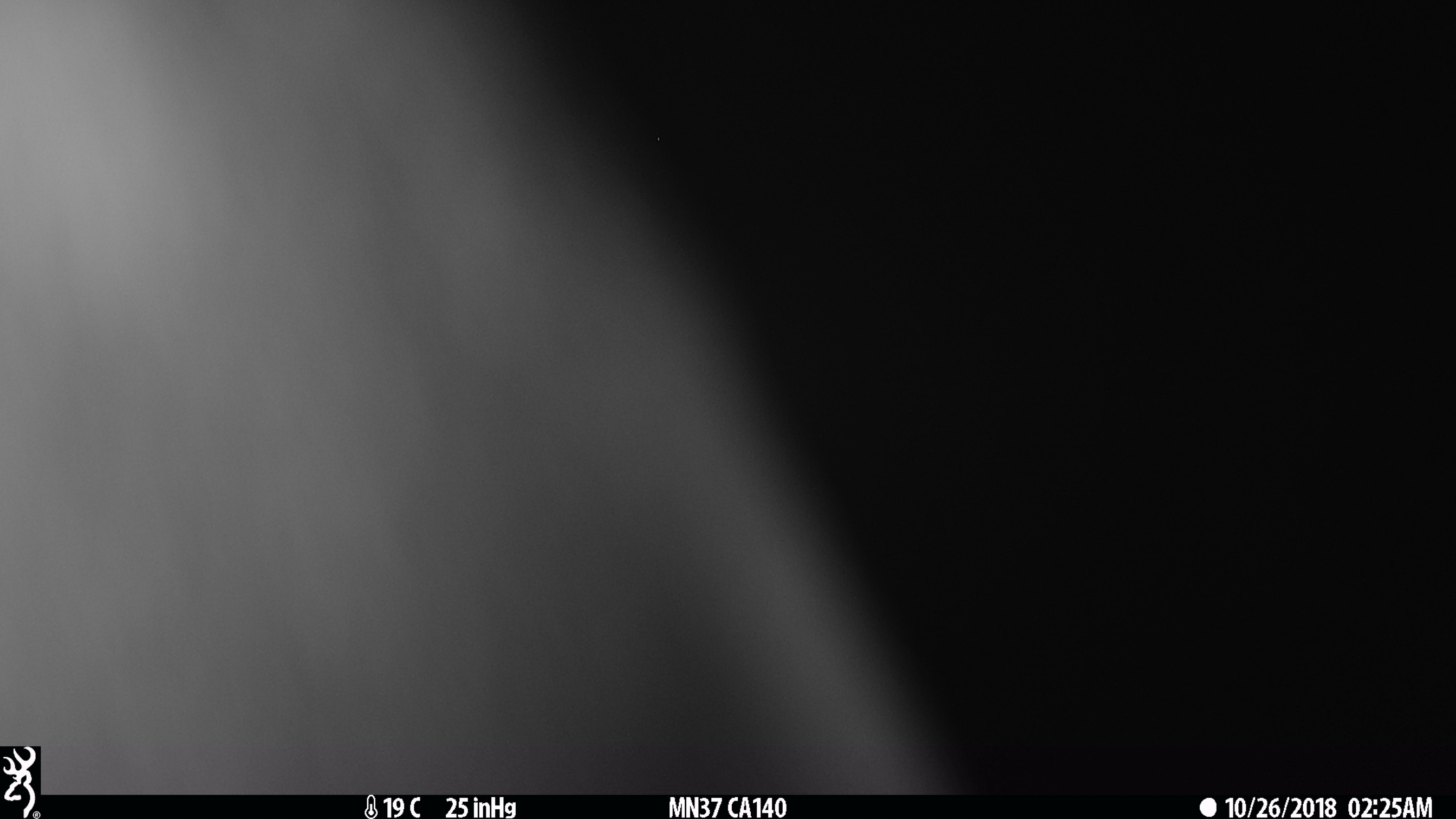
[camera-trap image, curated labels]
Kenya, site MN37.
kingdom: Animalia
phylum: Chordata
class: Mammalia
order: Perissodactyla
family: Equidae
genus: Equus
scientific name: Equus quagga burchellii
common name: burchell's zebra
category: zebra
Zebra (burchell's zebra) (Equus quagga burchellii).